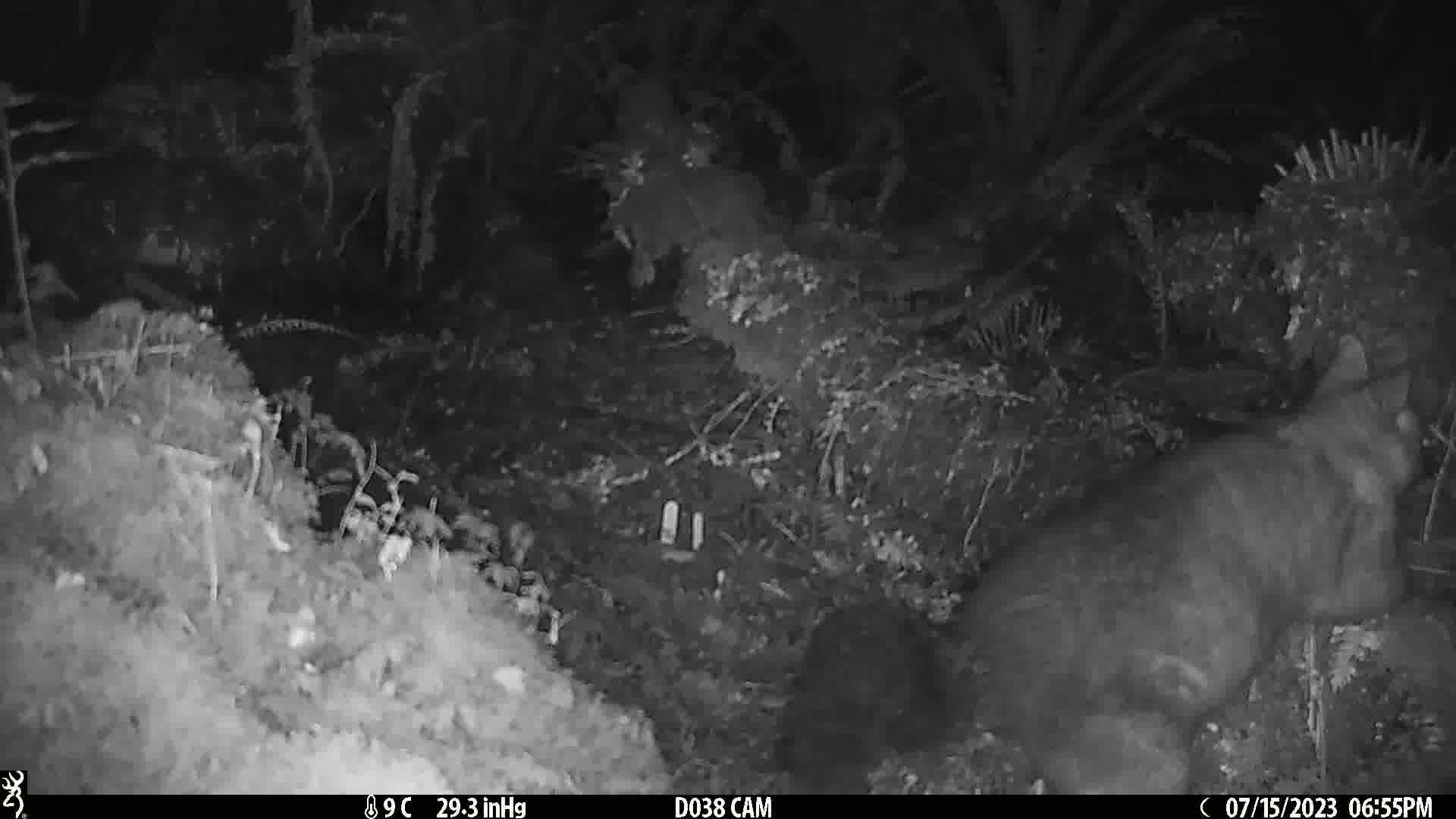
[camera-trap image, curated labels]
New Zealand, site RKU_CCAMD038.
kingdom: Animalia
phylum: Chordata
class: Mammalia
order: Diprotodontia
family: Phalangeridae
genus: Trichosurus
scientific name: Trichosurus vulpecula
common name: common brushtail possum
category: possum